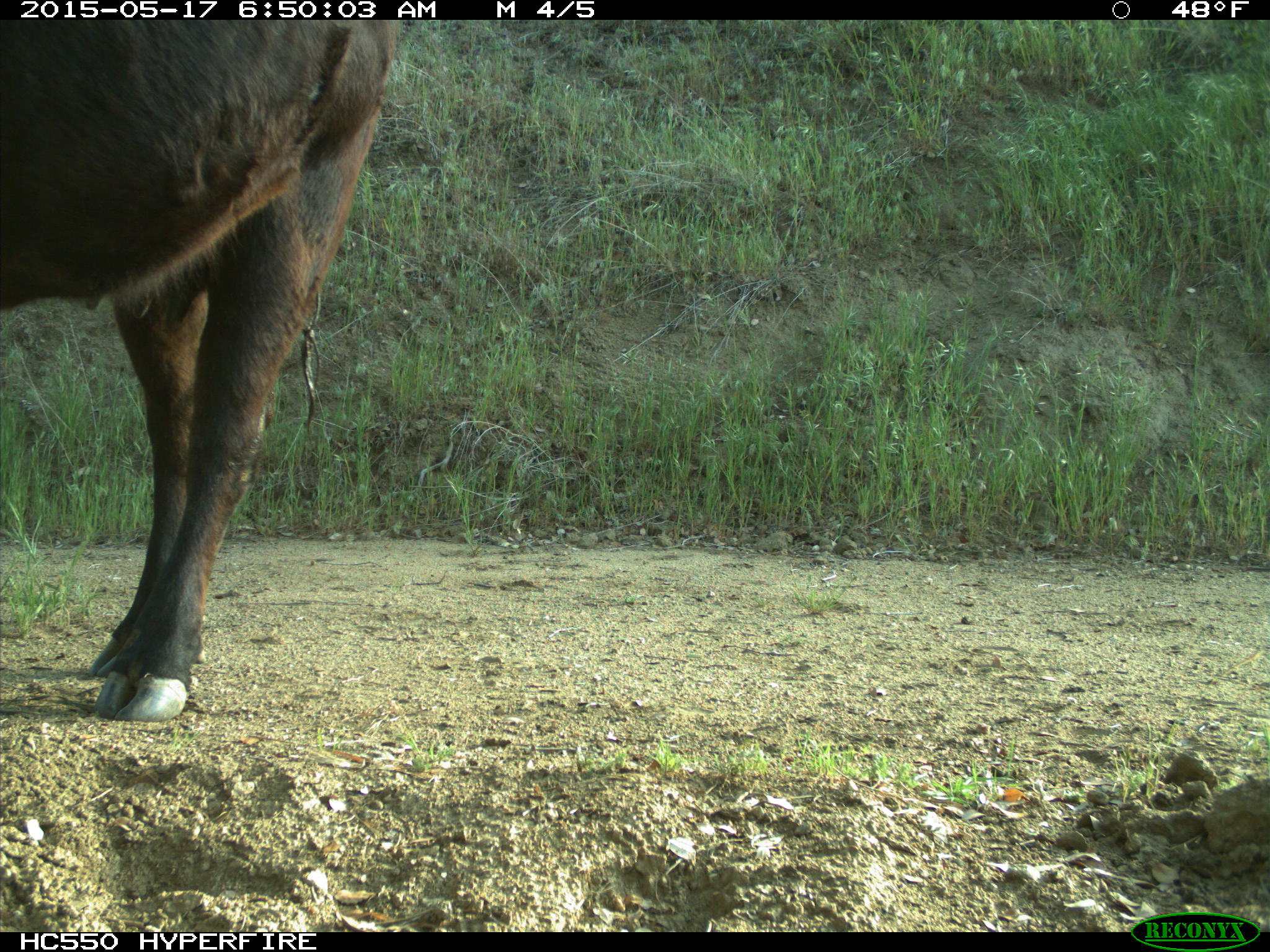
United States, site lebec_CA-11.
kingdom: Animalia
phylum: Chordata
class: Mammalia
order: Artiodactyla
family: Bovidae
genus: Bos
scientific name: Bos taurus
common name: domestic cow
Bos taurus (domestic cow).